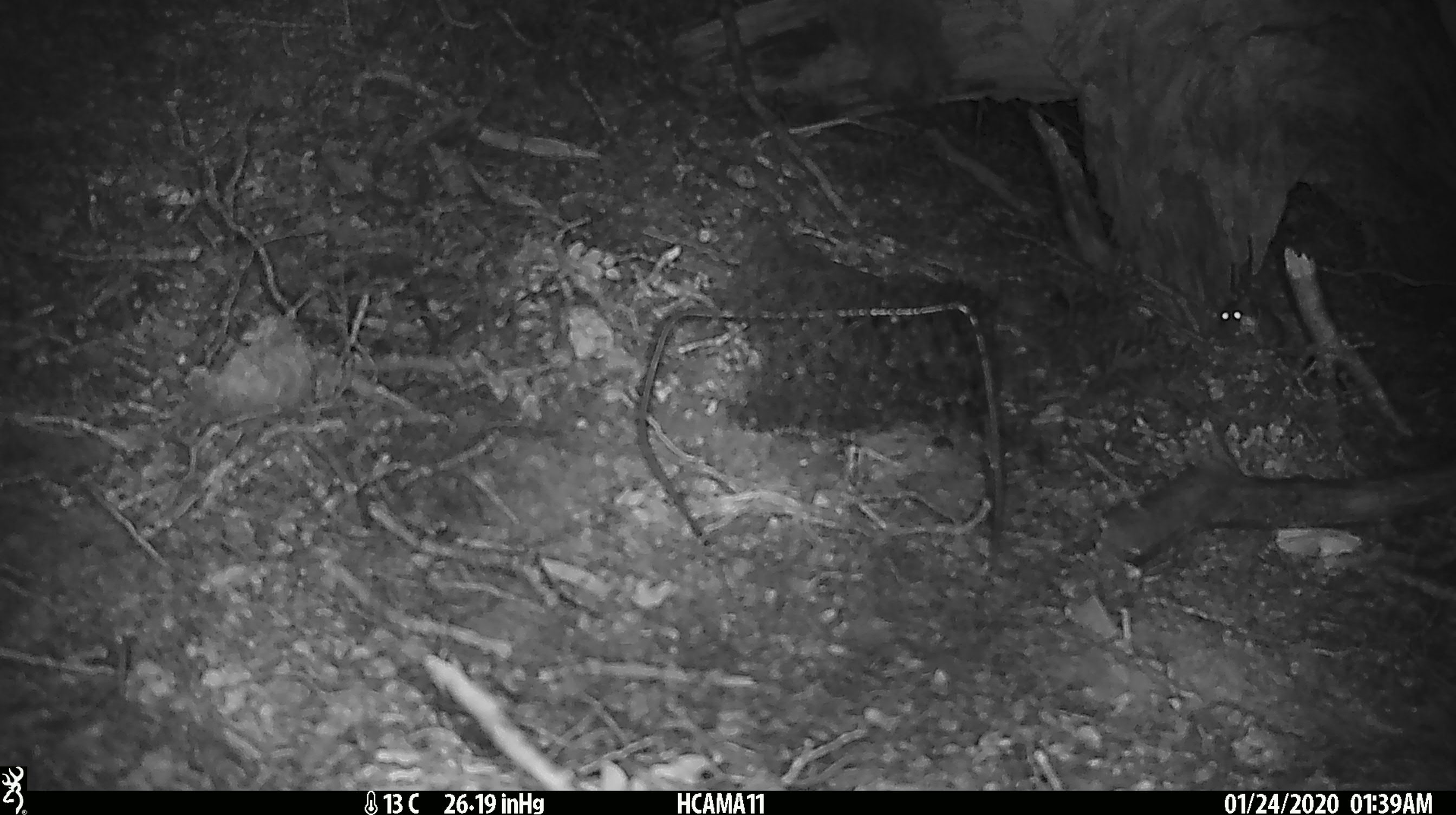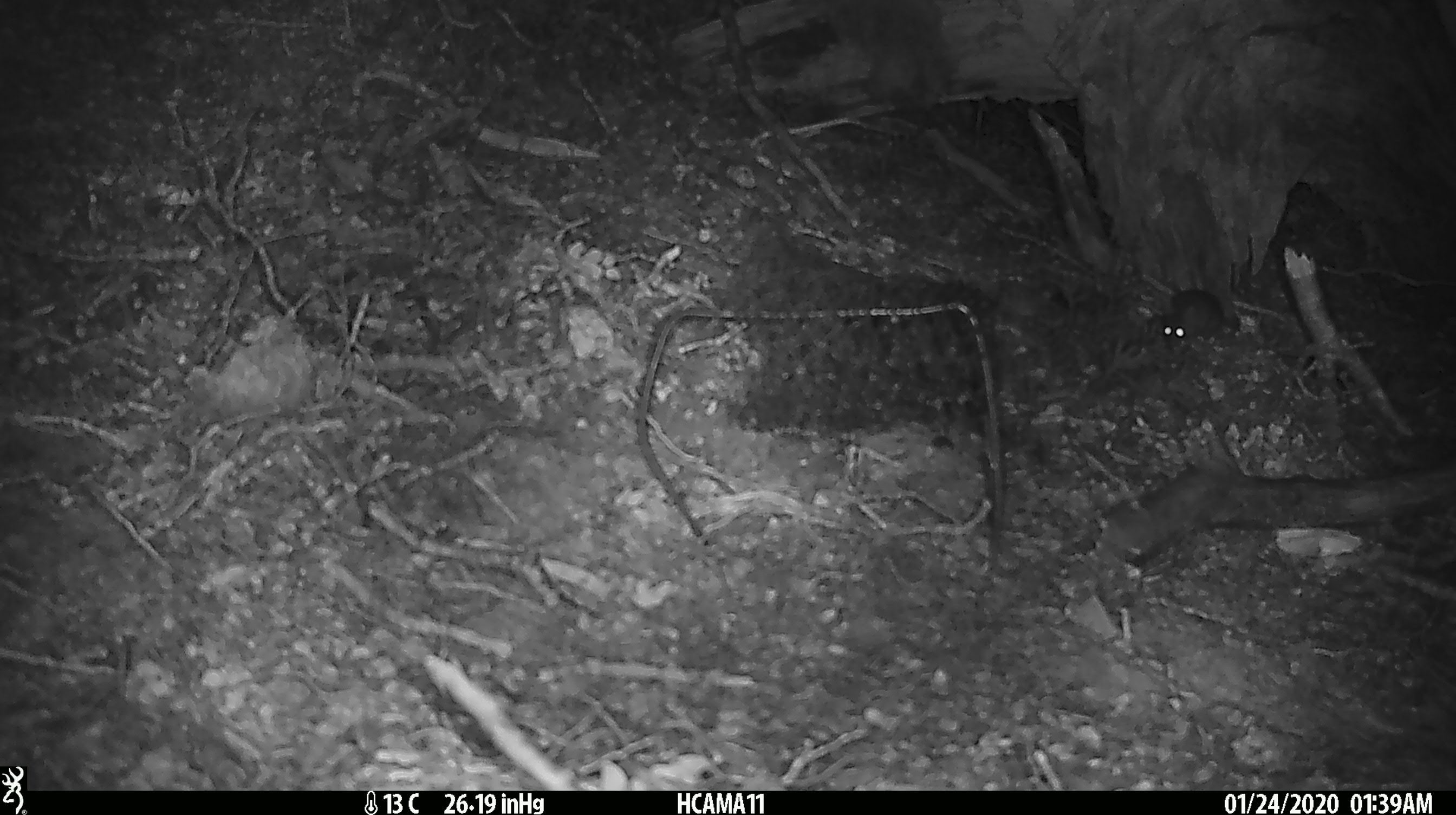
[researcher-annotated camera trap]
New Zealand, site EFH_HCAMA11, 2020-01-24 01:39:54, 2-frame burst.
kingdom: Animalia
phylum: Chordata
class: Mammalia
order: Rodentia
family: Muridae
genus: Mus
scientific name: Mus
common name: mouse